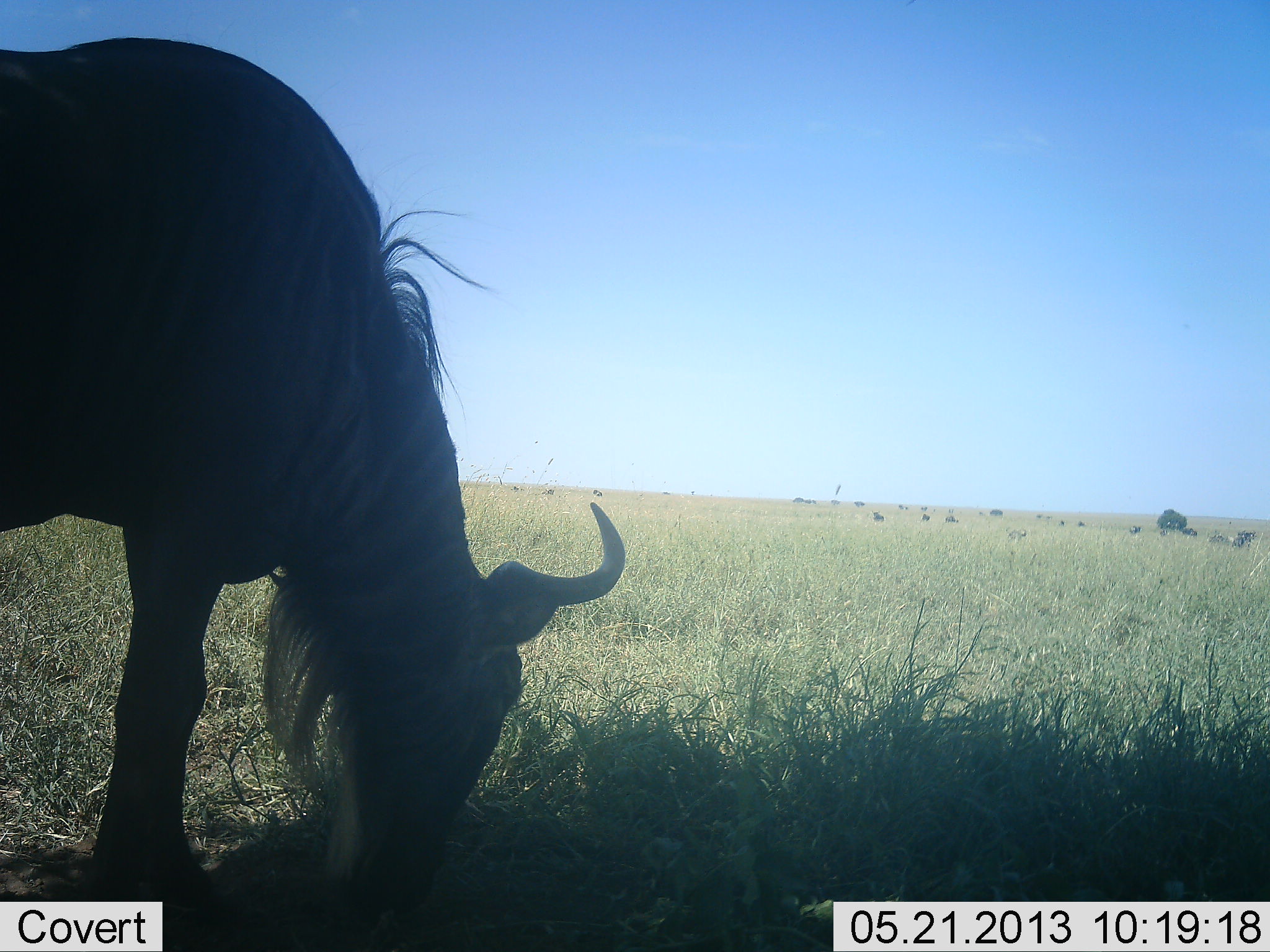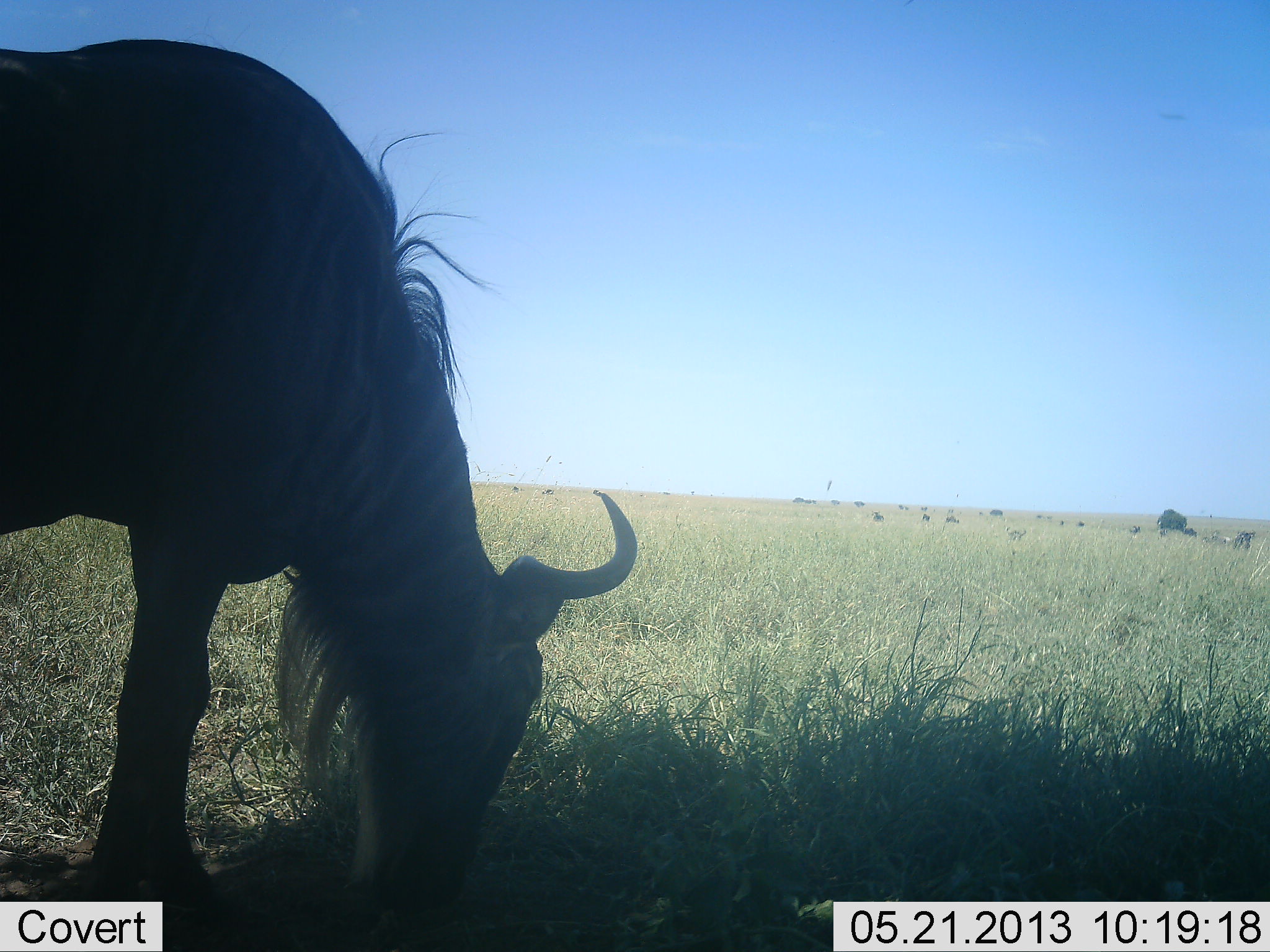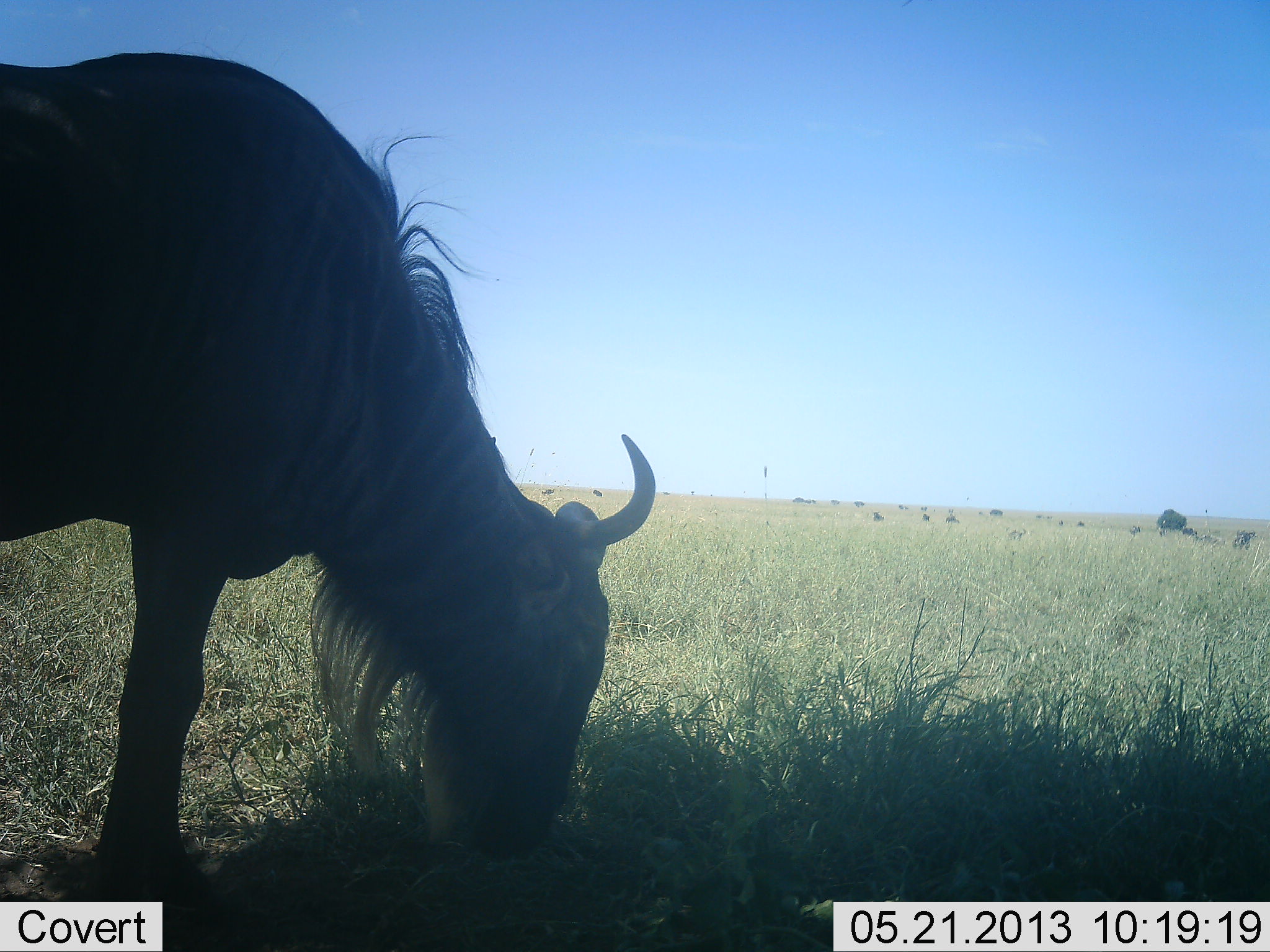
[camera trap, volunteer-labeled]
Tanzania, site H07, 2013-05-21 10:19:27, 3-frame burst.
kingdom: Animalia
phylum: Chordata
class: Mammalia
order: Artiodactyla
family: Bovidae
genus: Connochaetes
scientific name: Connochaetes taurinus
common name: blue wildebeest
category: wildebeest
Wildebeest (blue wildebeest) (Connochaetes taurinus), count 1. Behavior (volunteer vote fractions): standing 29%, resting 3%, moving 11%, interacting 0%. Young present (vote fraction): 0%. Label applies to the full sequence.